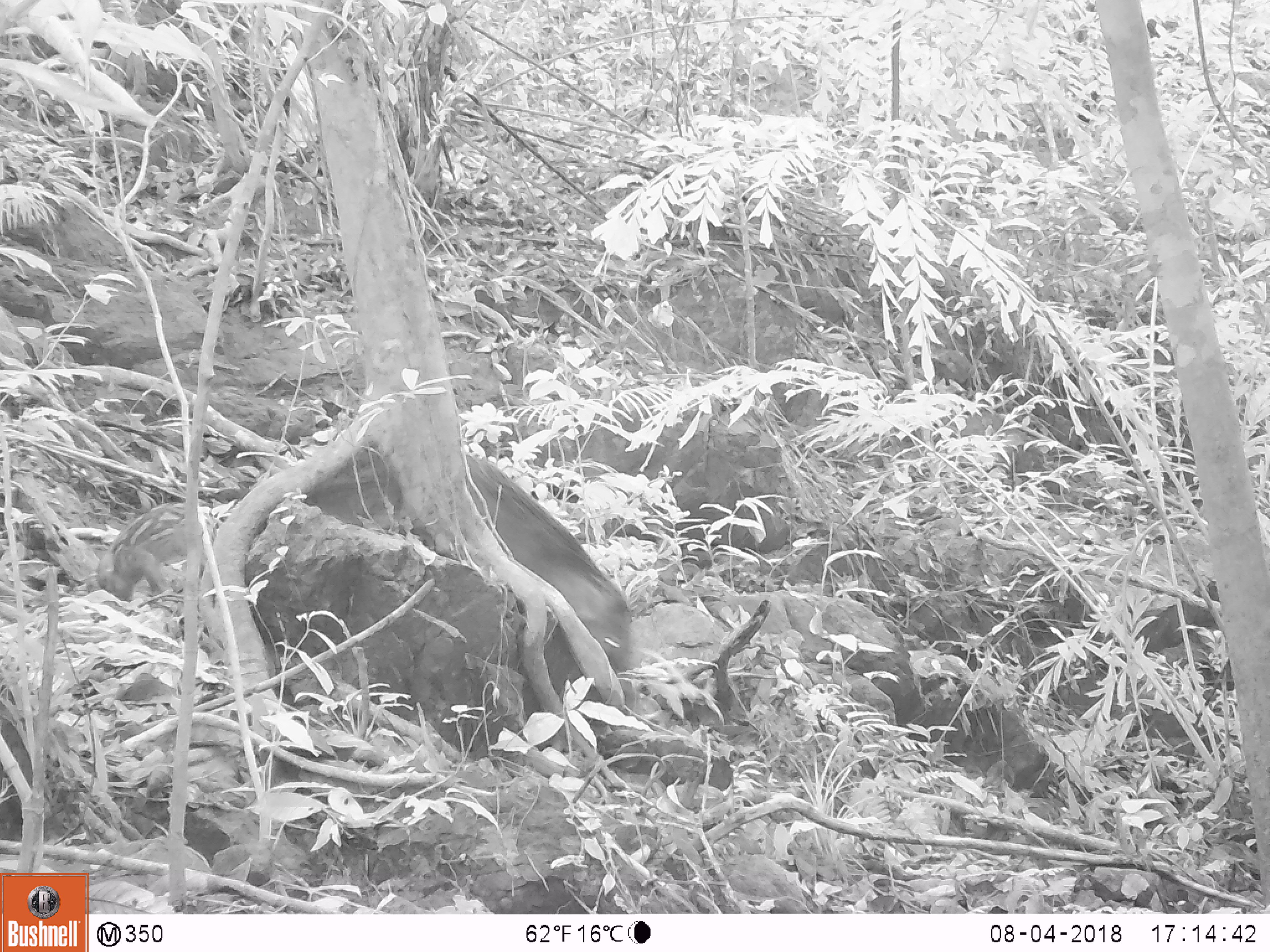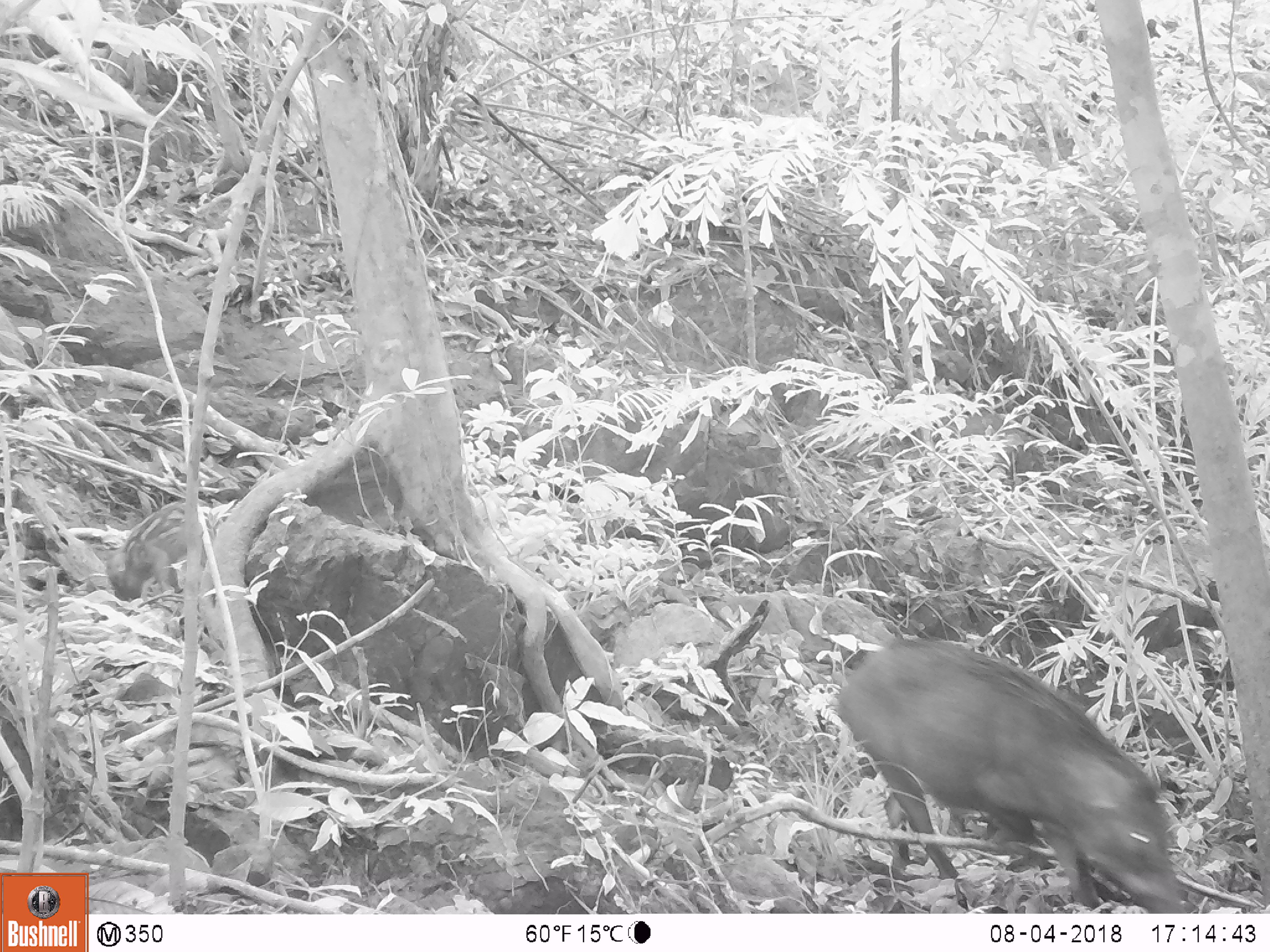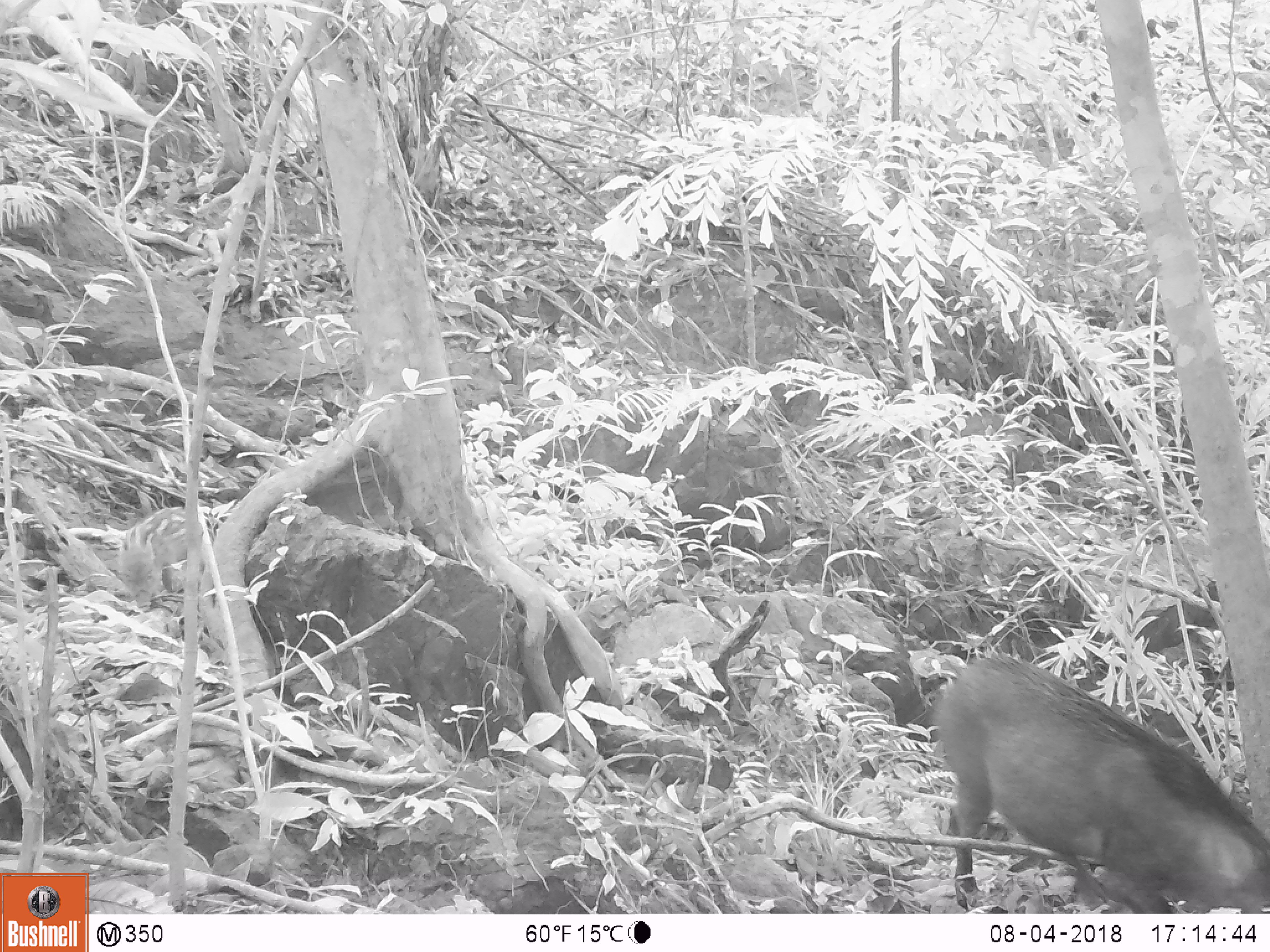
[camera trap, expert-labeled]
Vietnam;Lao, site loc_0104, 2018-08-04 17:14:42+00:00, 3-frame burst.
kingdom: Animalia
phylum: Chordata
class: Mammalia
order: Artiodactyla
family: Suidae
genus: Sus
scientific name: Sus scrofa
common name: eurasian wild pig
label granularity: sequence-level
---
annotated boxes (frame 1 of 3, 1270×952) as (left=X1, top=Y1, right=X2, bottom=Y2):
eurasian wild pig: (left=463, top=453, right=631, bottom=670)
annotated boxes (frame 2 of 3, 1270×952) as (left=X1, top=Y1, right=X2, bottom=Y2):
eurasian wild pig: (left=837, top=637, right=1185, bottom=912)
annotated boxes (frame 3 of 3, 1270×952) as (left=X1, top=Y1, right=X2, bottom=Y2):
eurasian wild pig: (left=933, top=653, right=1270, bottom=912)